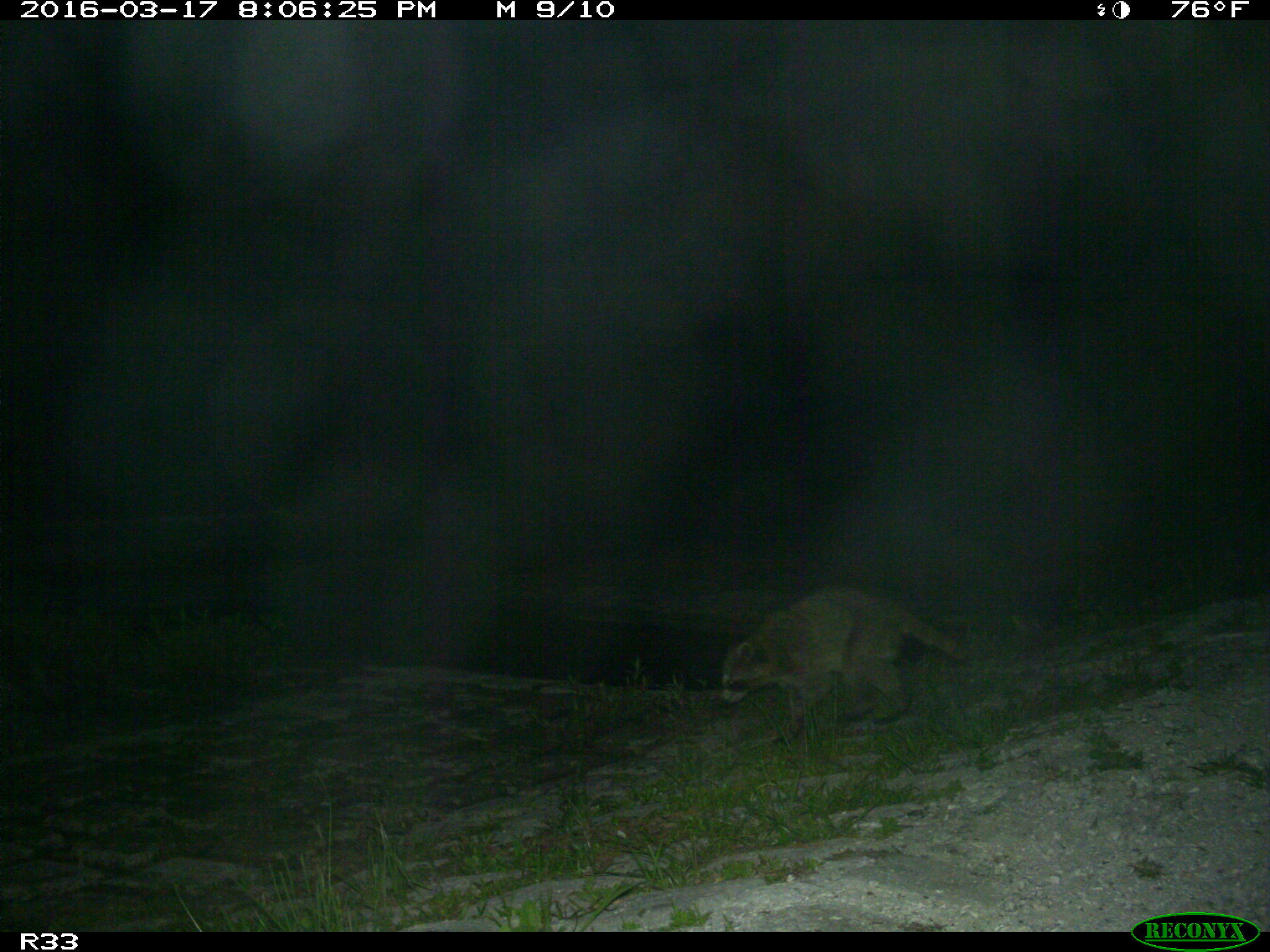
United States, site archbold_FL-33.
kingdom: Animalia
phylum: Chordata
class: Mammalia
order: Carnivora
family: Procyonidae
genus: Procyon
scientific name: Procyon lotor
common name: common raccoon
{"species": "Procyon lotor (common raccoon)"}